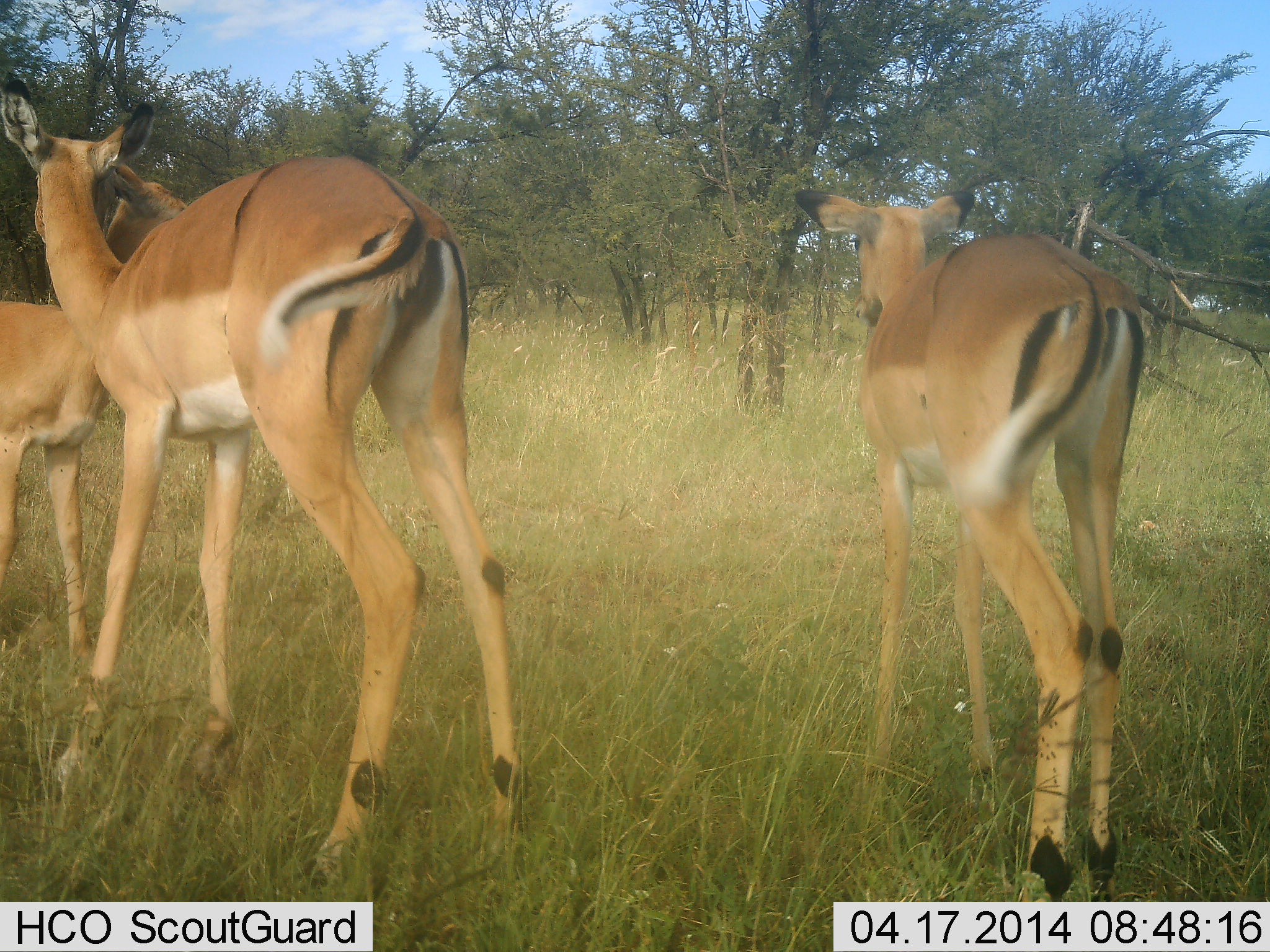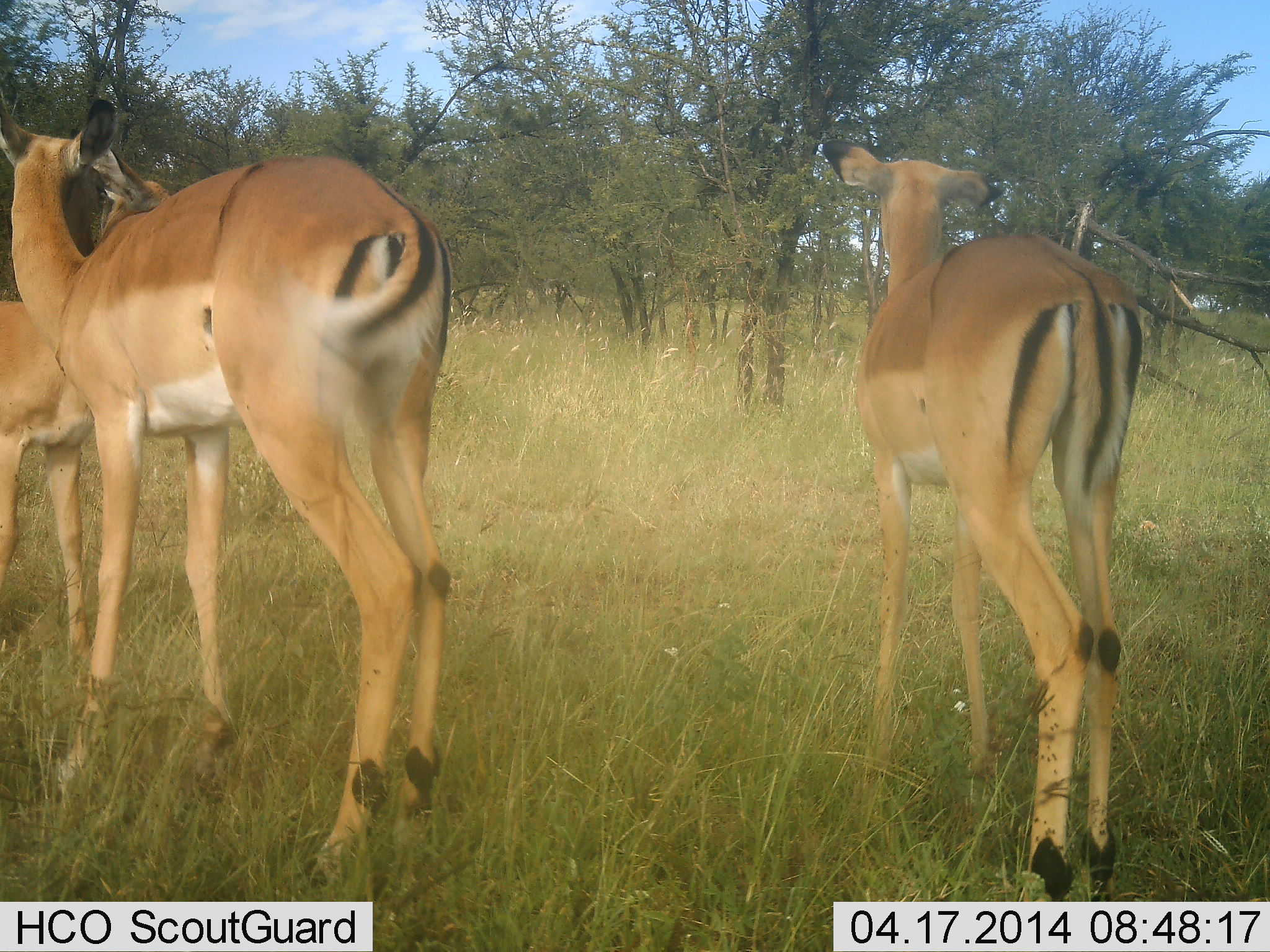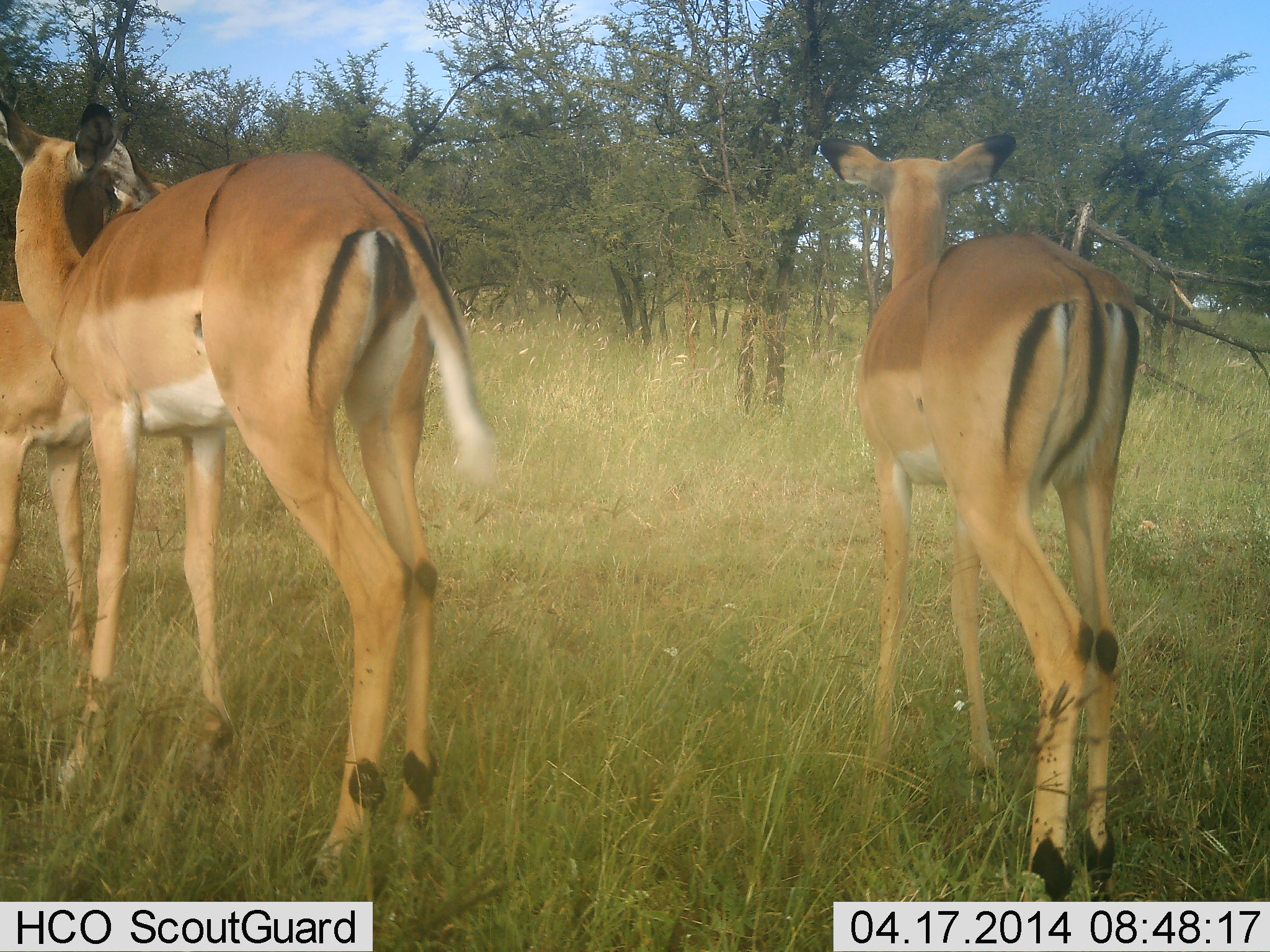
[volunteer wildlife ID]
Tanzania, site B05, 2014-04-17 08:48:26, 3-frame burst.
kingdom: Animalia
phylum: Chordata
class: Mammalia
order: Artiodactyla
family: Bovidae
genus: Aepyceros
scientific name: Aepyceros melampus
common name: impala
Impala (Aepyceros melampus), count 3. Behavior (volunteer vote fractions): standing 100%, resting 10%, moving 10%, interacting 0%. Young present (vote fraction): 10%. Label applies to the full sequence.